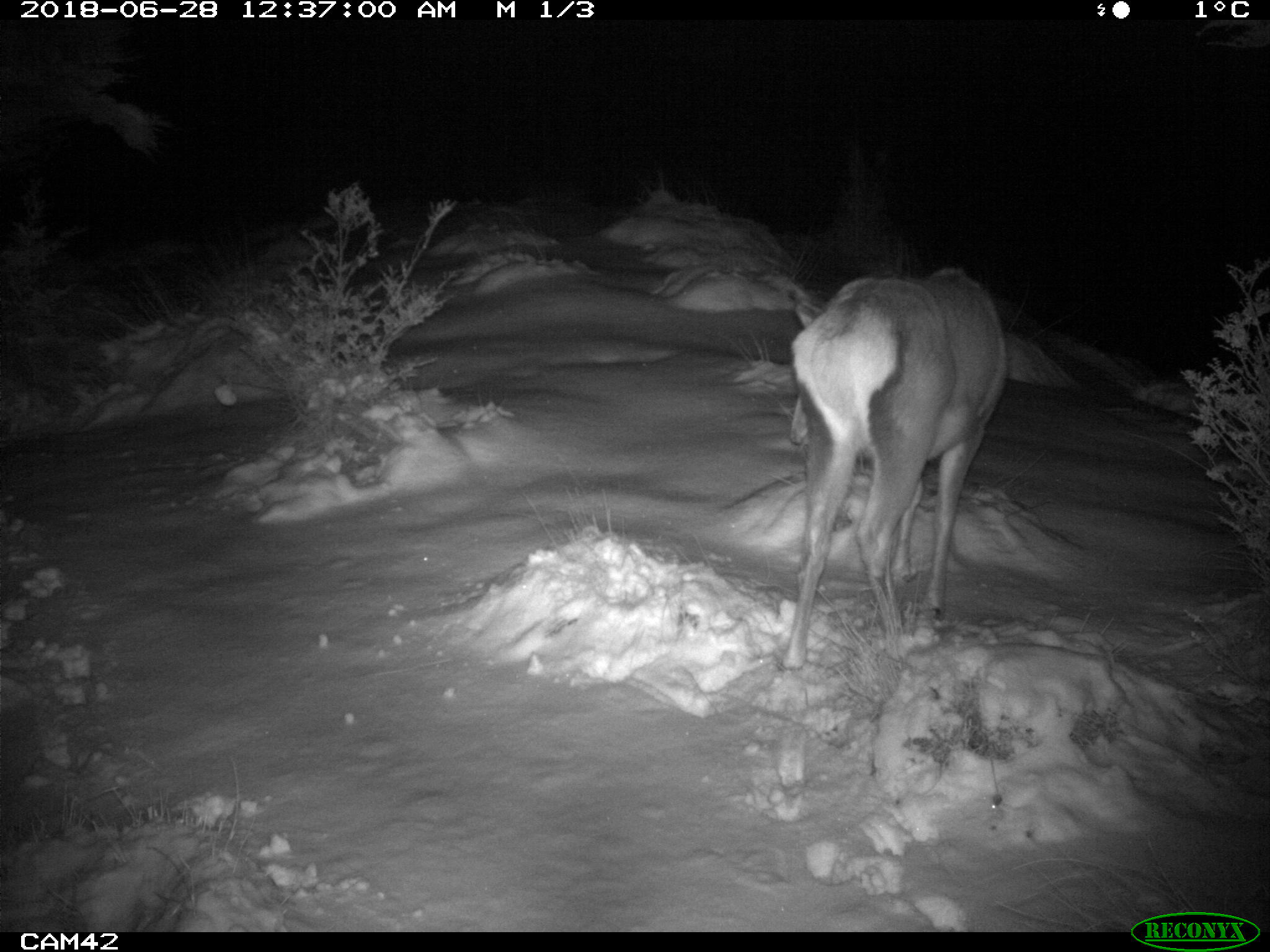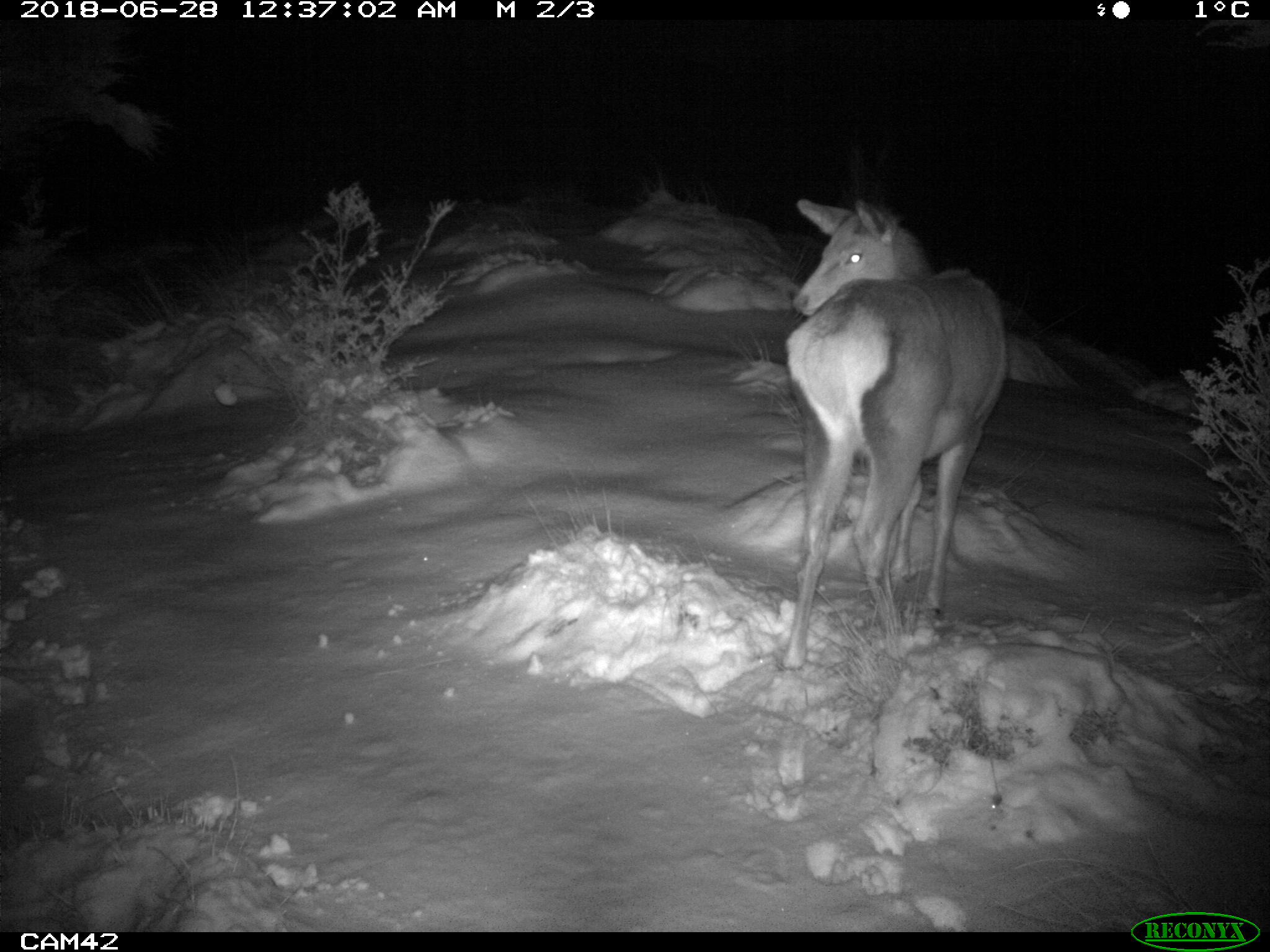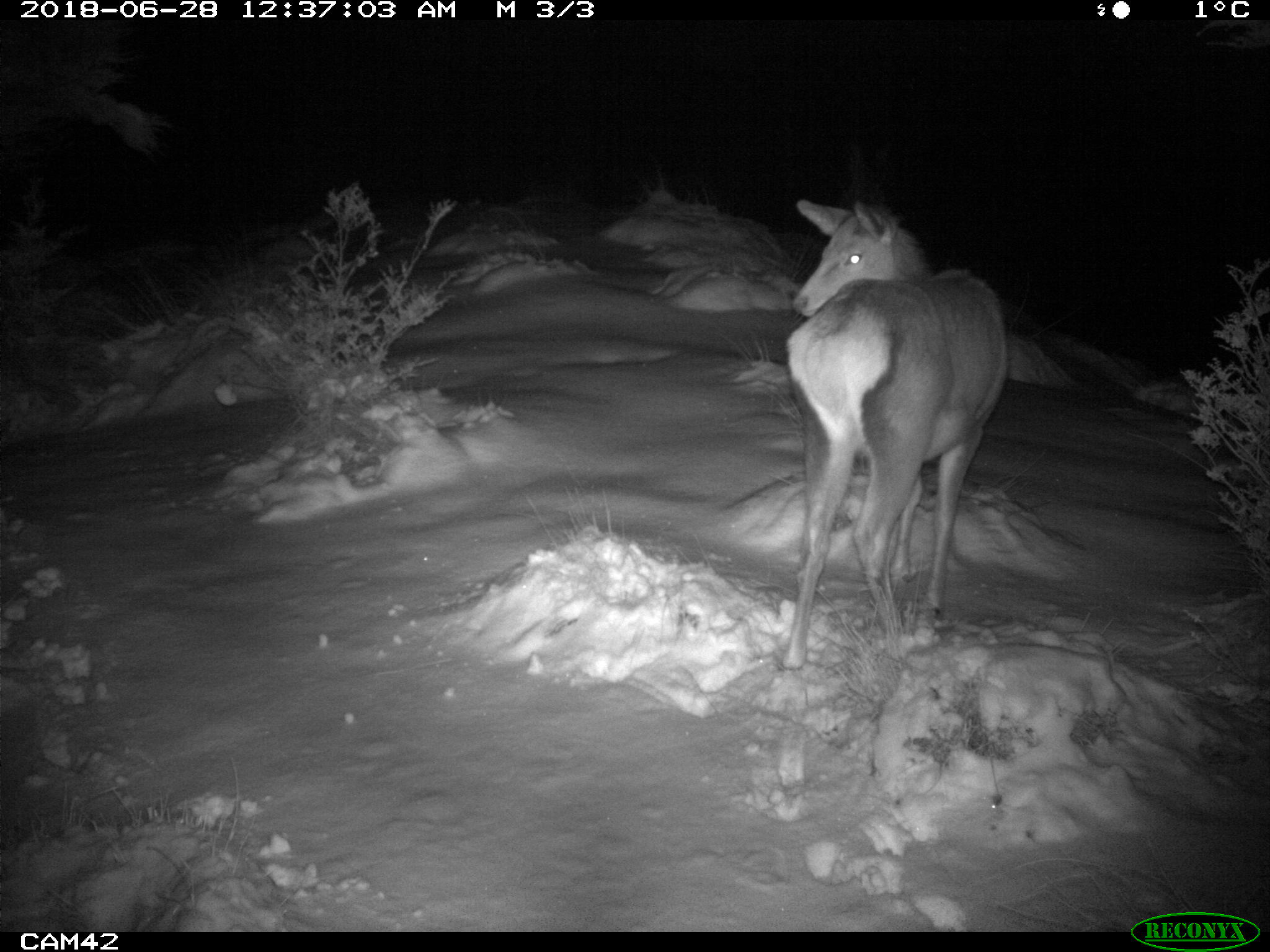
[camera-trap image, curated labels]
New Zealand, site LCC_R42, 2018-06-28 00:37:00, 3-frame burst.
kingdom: Animalia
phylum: Chordata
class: Mammalia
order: Artiodactyla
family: Cervidae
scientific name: Cervidae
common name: deer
Deer (Cervidae).